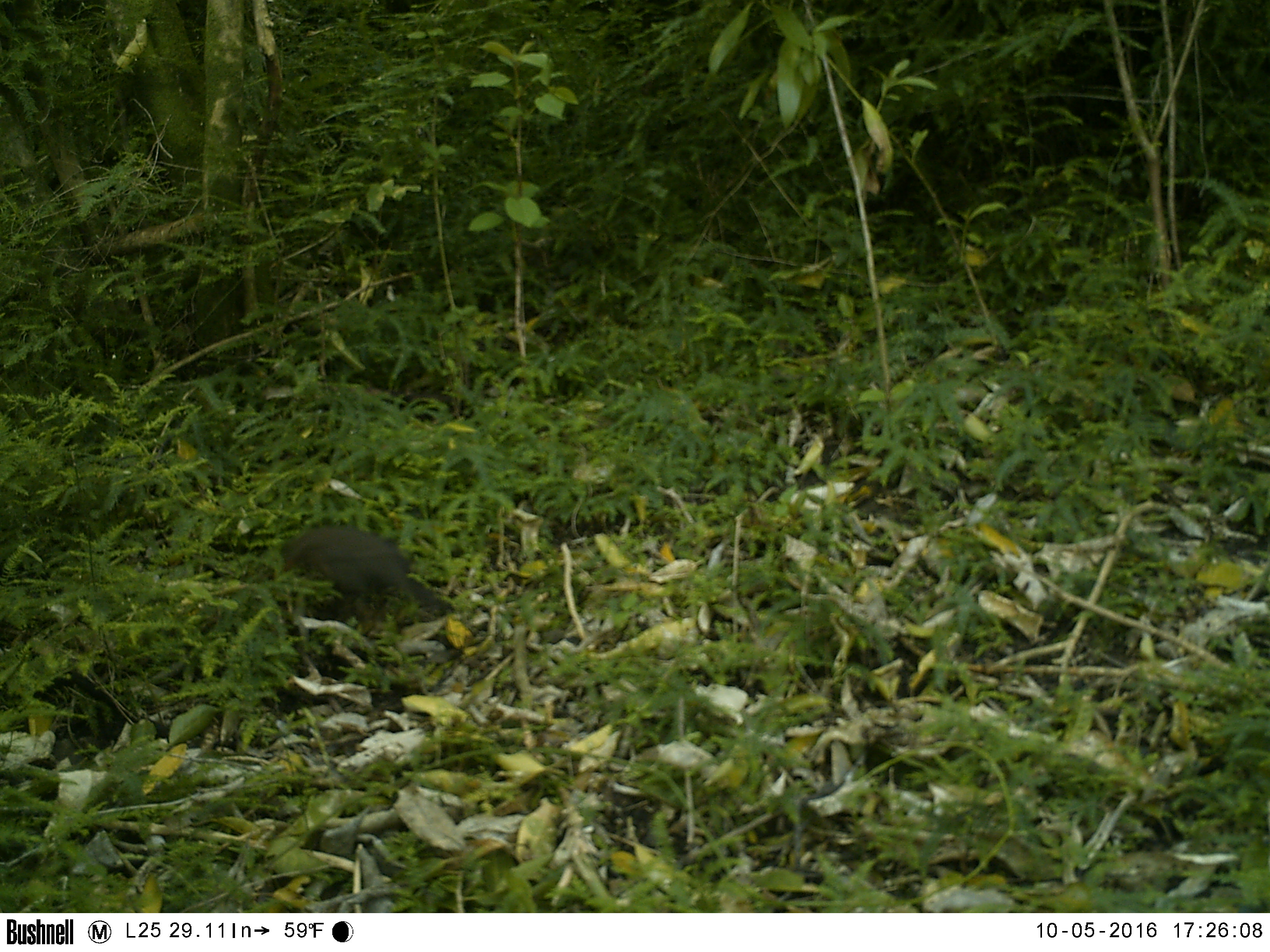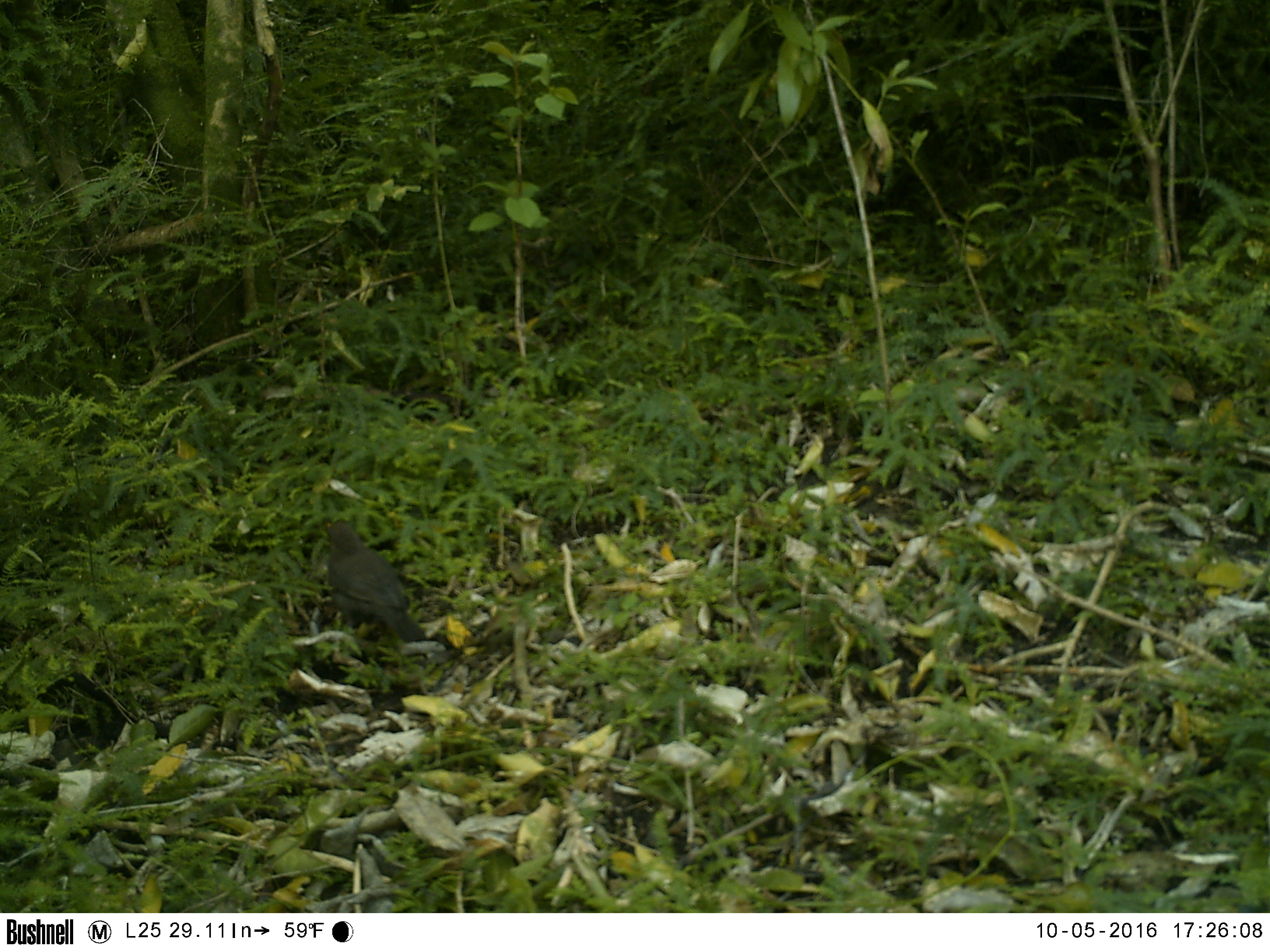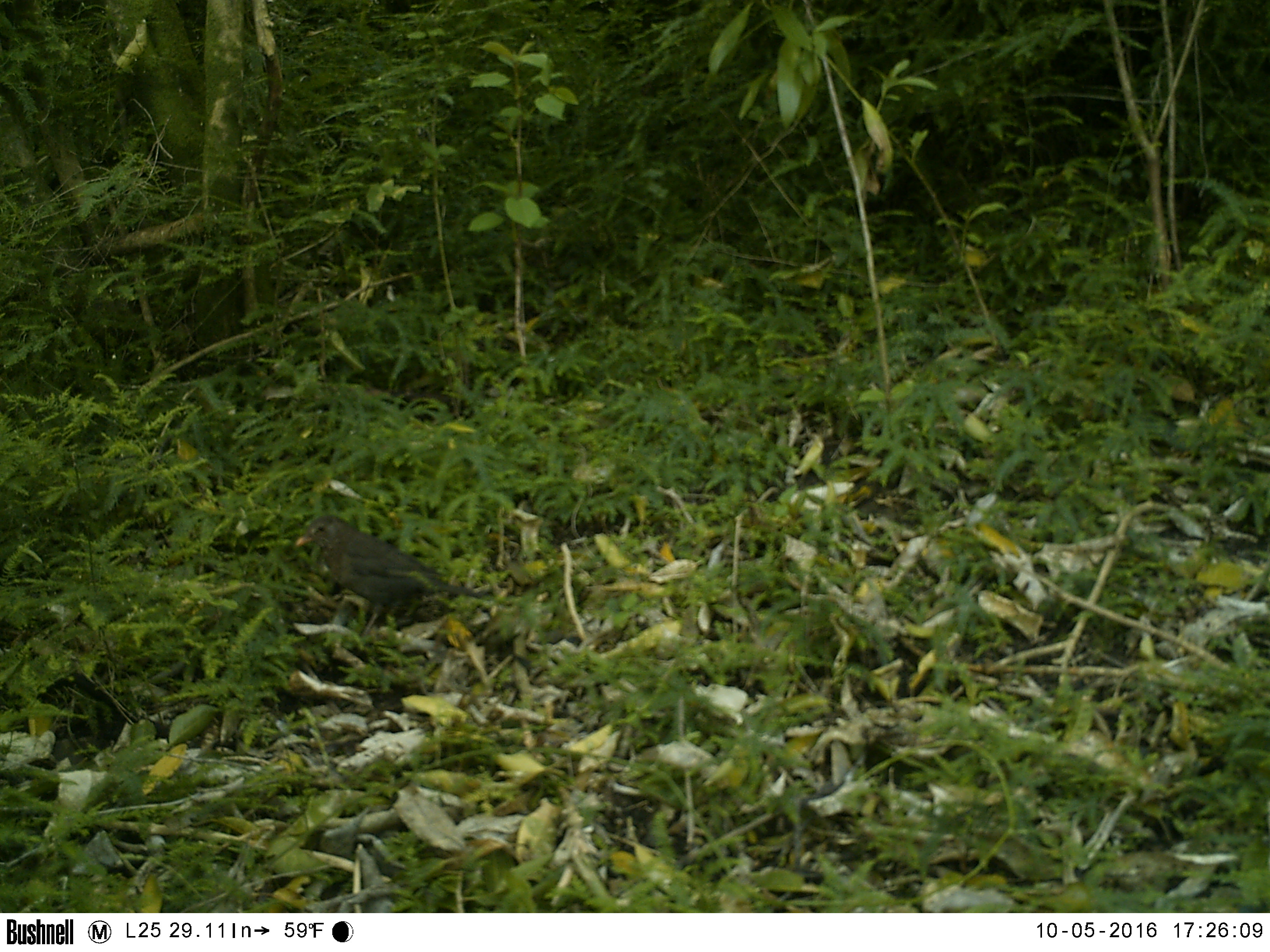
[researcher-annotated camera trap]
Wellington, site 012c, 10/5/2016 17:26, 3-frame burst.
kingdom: Animalia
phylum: Chordata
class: Aves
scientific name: Aves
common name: bird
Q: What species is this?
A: Bird (Aves).